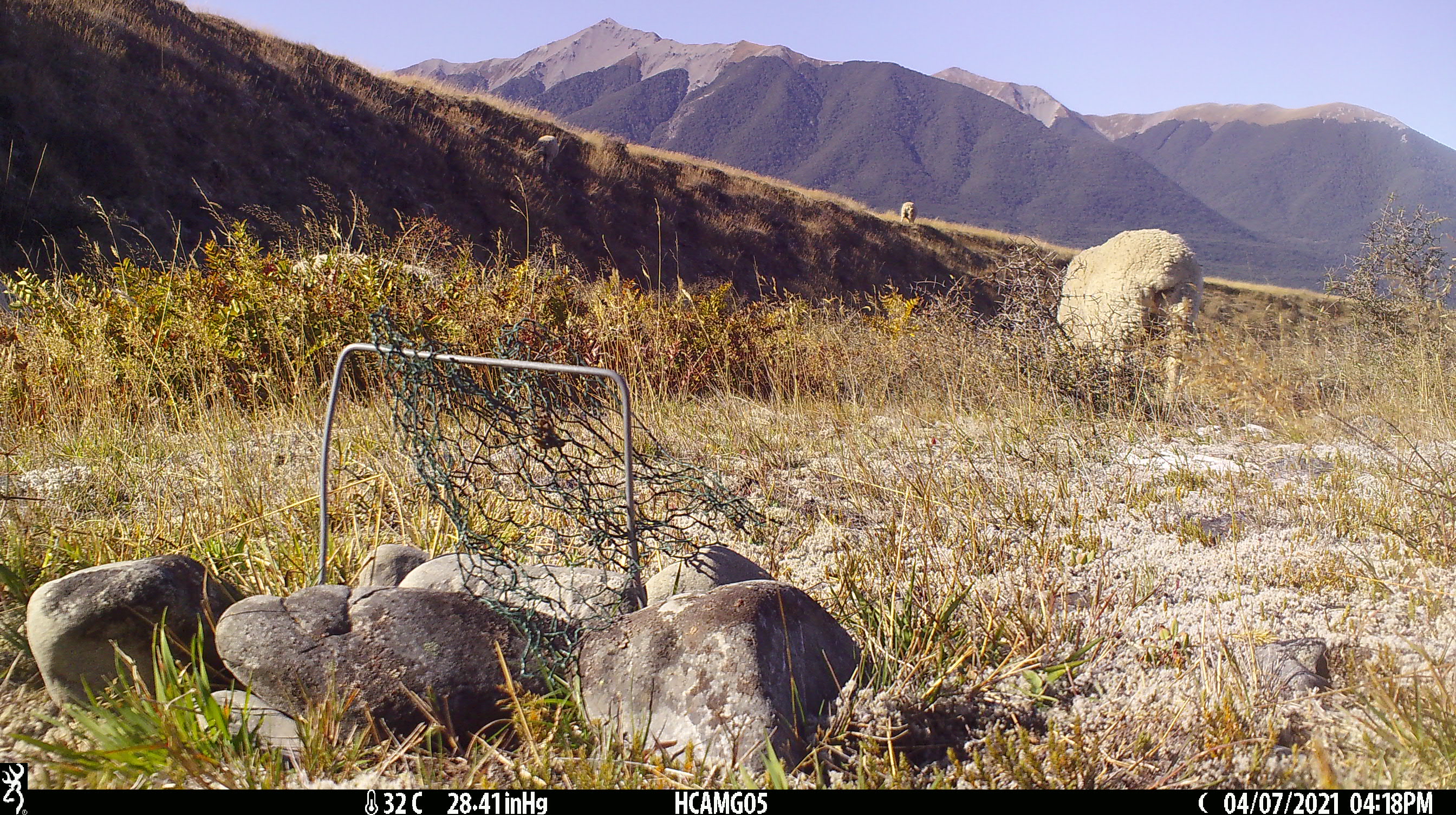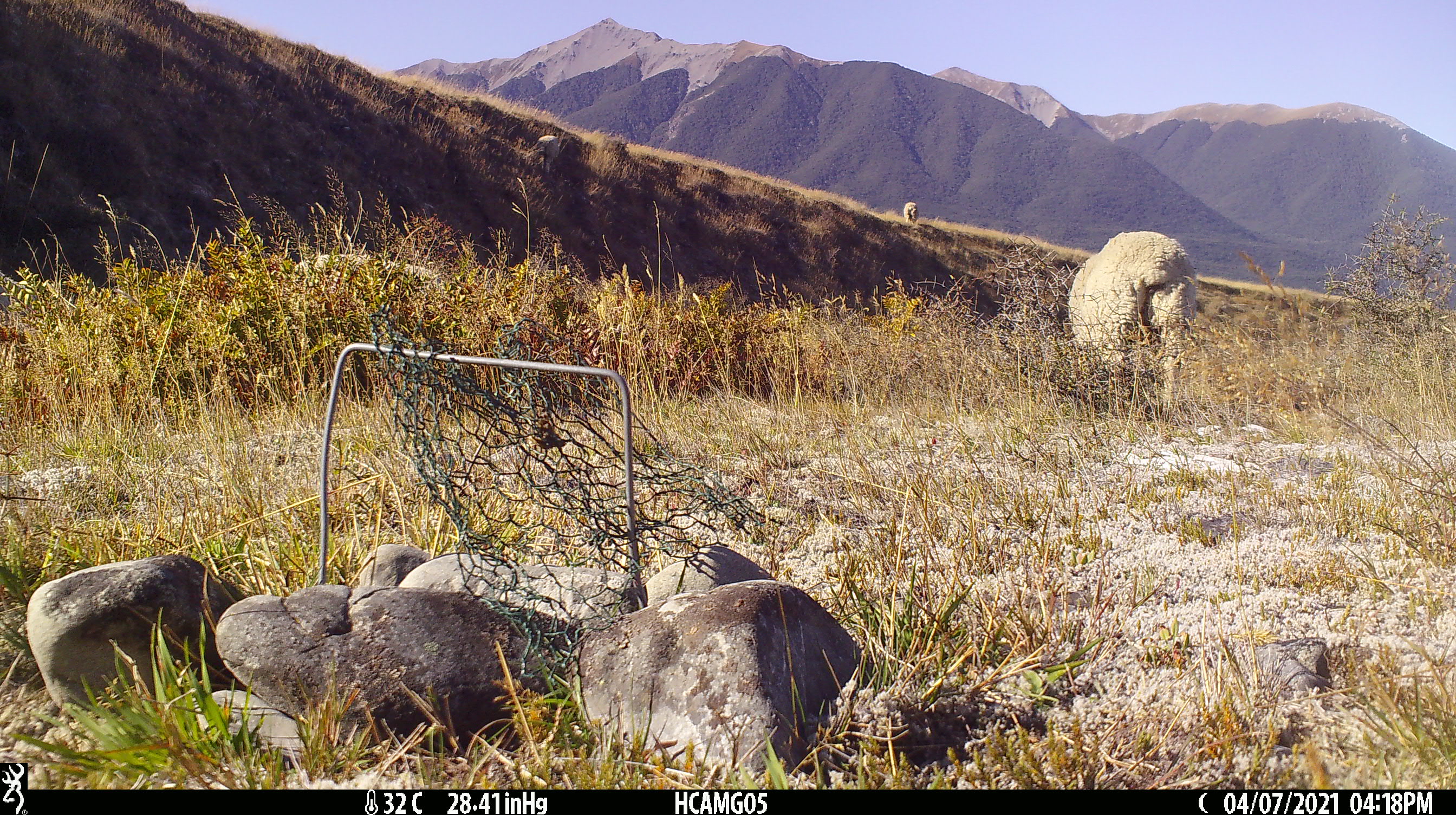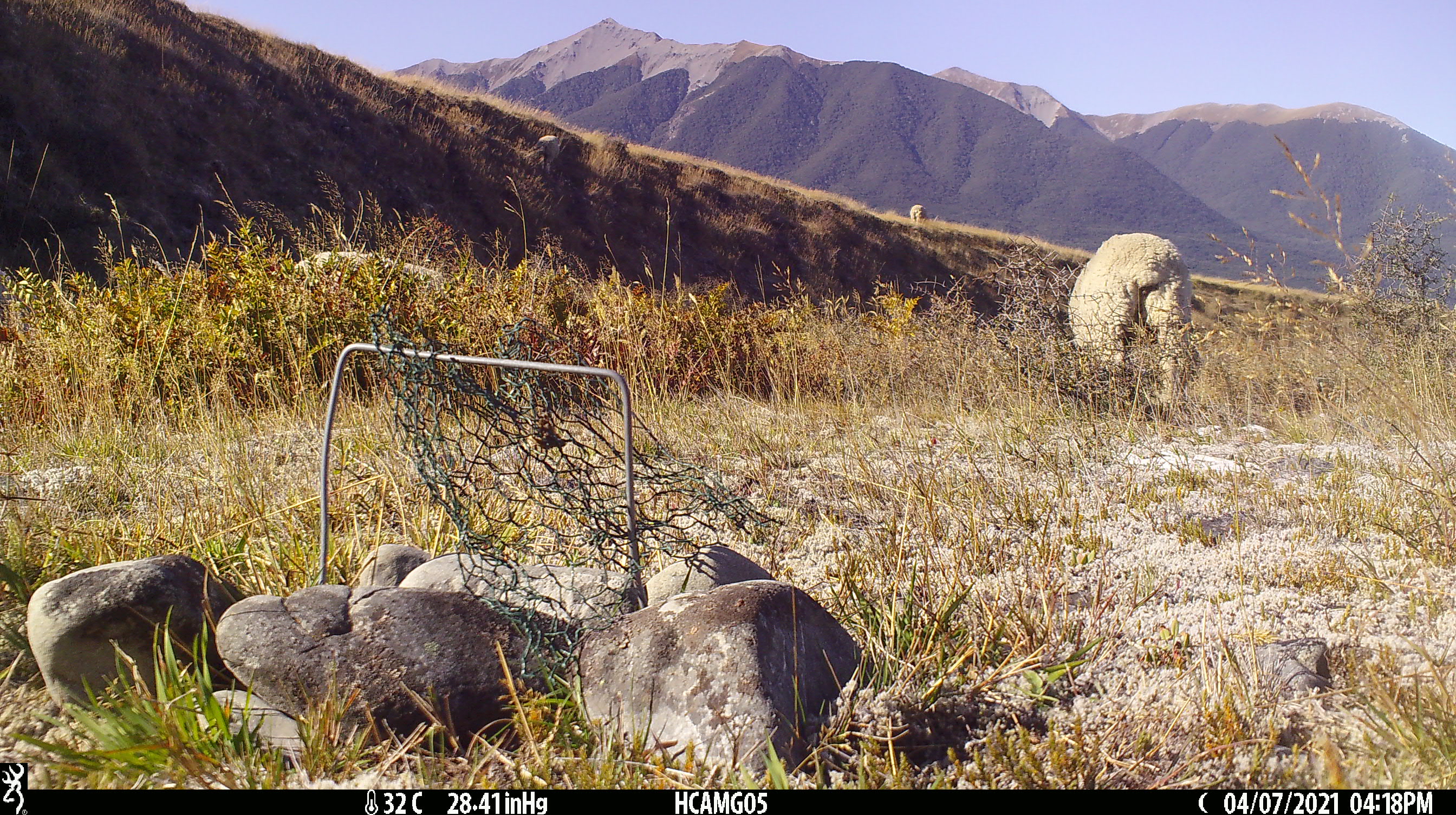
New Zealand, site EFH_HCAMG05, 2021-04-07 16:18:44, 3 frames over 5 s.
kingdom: Animalia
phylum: Chordata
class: Mammalia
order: Artiodactyla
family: Bovidae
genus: Ovis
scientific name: Ovis aries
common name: domestic sheep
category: sheep